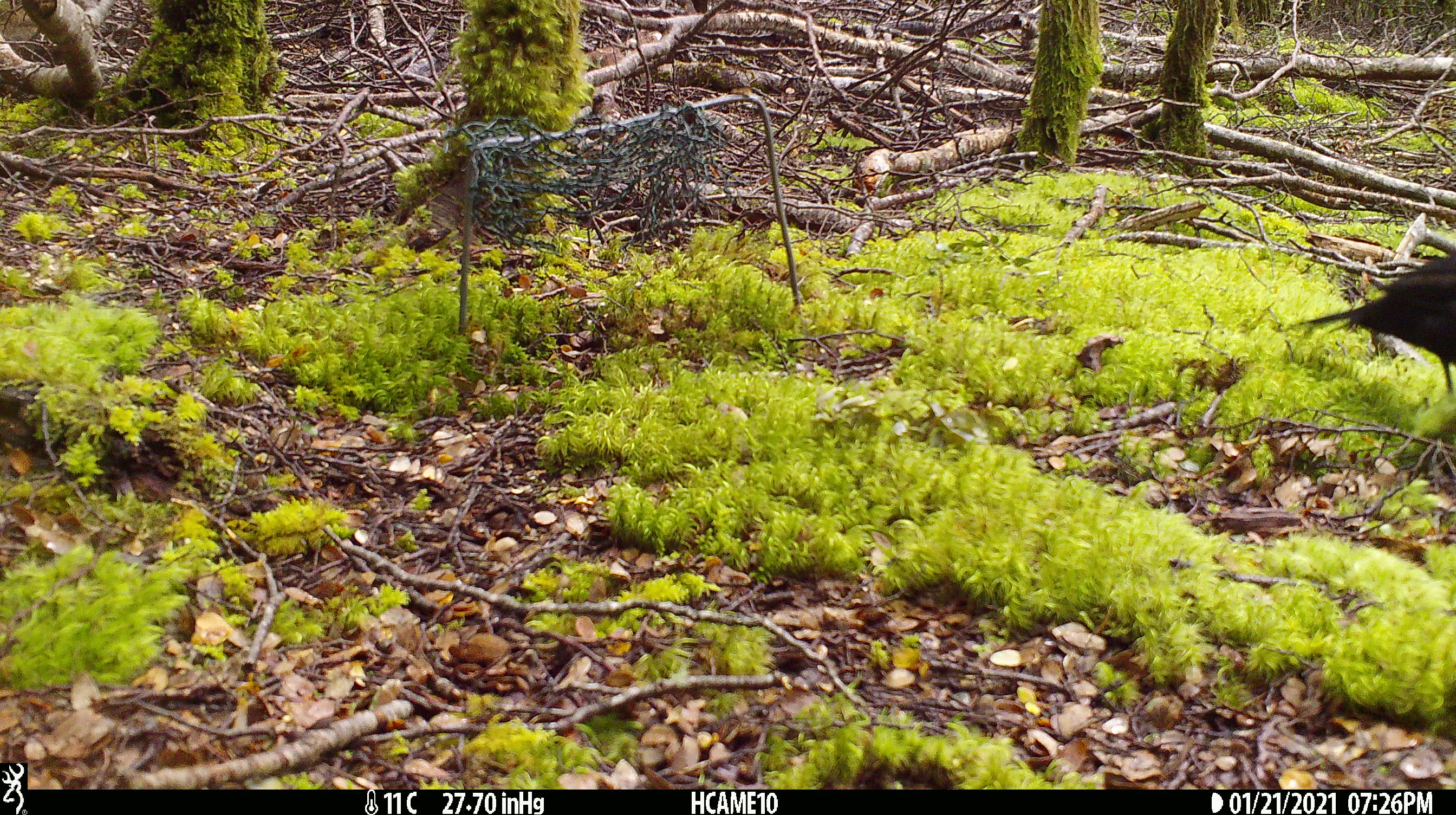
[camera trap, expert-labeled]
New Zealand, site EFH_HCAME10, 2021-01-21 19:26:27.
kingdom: Animalia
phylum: Chordata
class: Aves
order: Passeriformes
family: Turdidae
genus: Turdus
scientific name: Turdus merula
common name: eurasian blackbird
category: blackbird